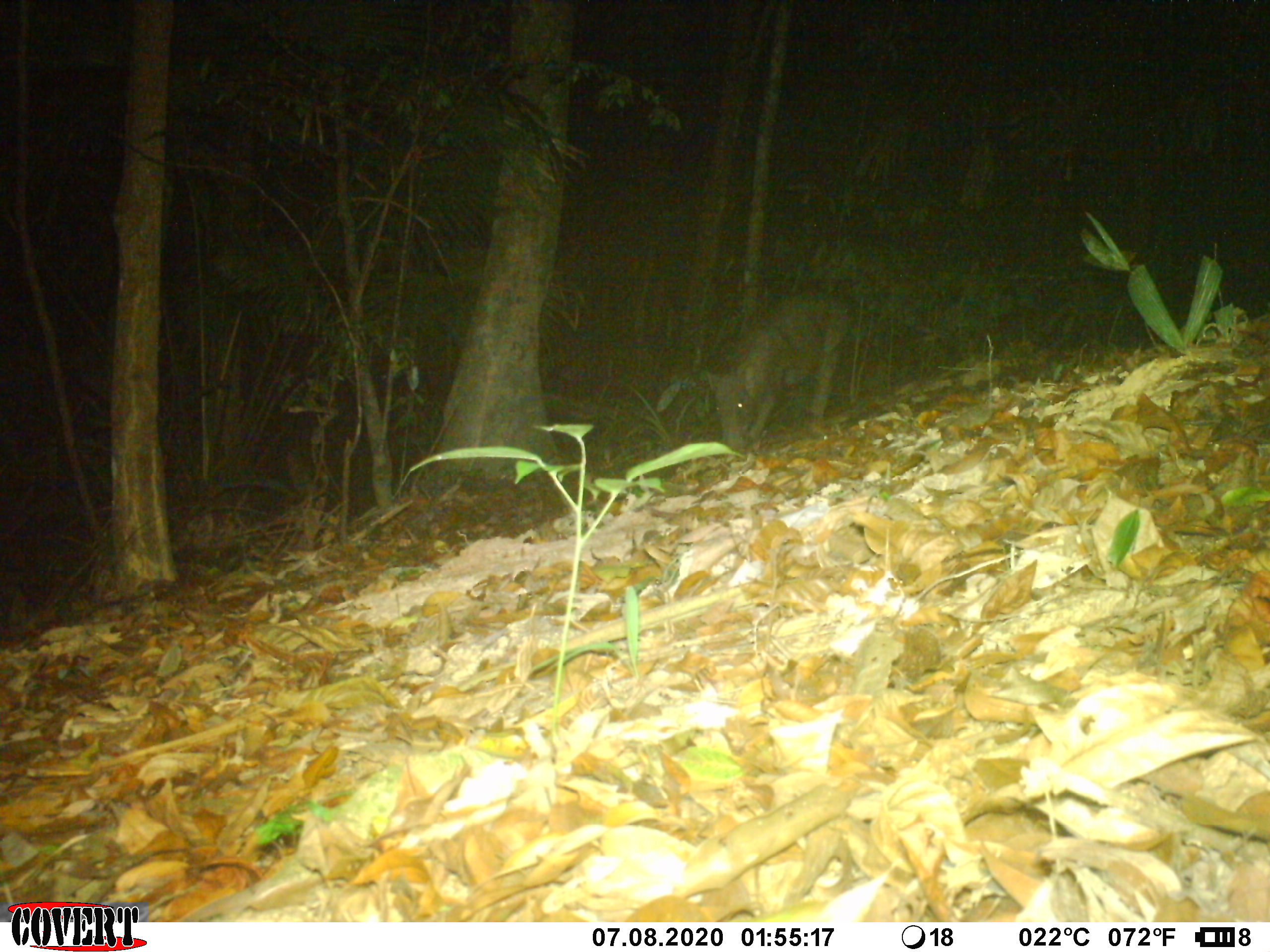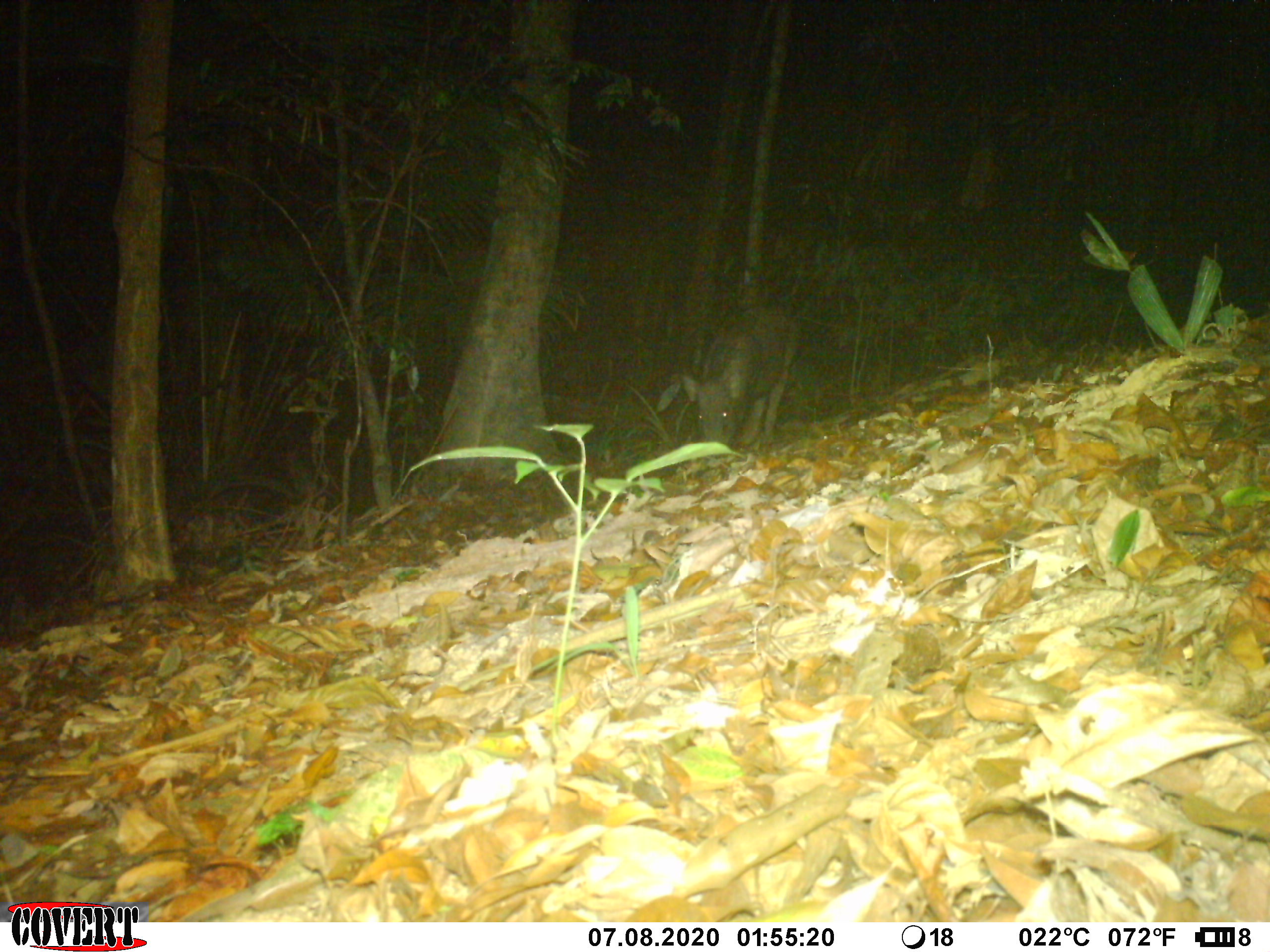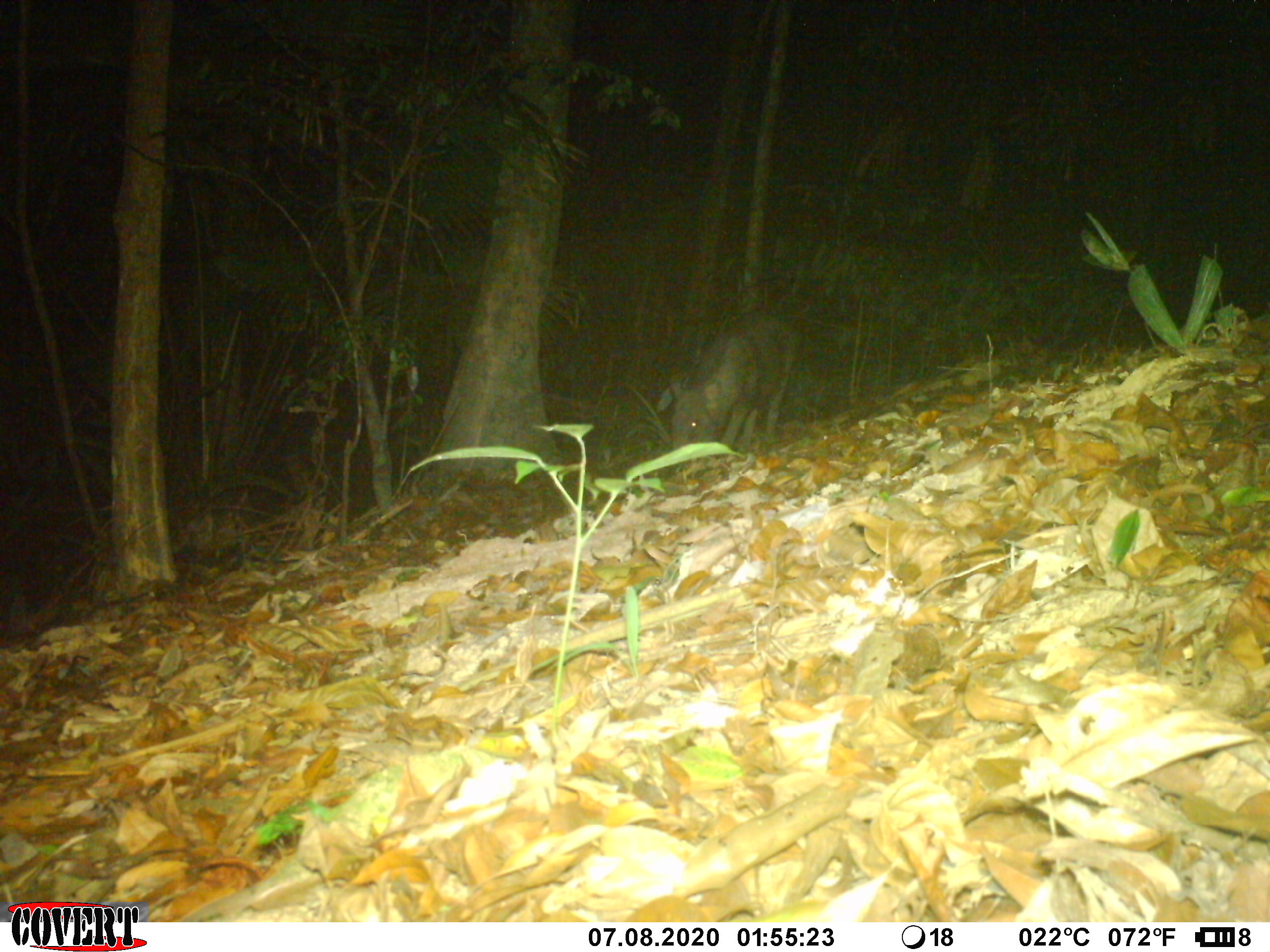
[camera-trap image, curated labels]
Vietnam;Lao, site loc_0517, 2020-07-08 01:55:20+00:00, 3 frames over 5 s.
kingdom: Animalia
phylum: Chordata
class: Mammalia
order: Artiodactyla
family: Suidae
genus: Sus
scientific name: Sus scrofa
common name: eurasian wild pig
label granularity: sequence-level